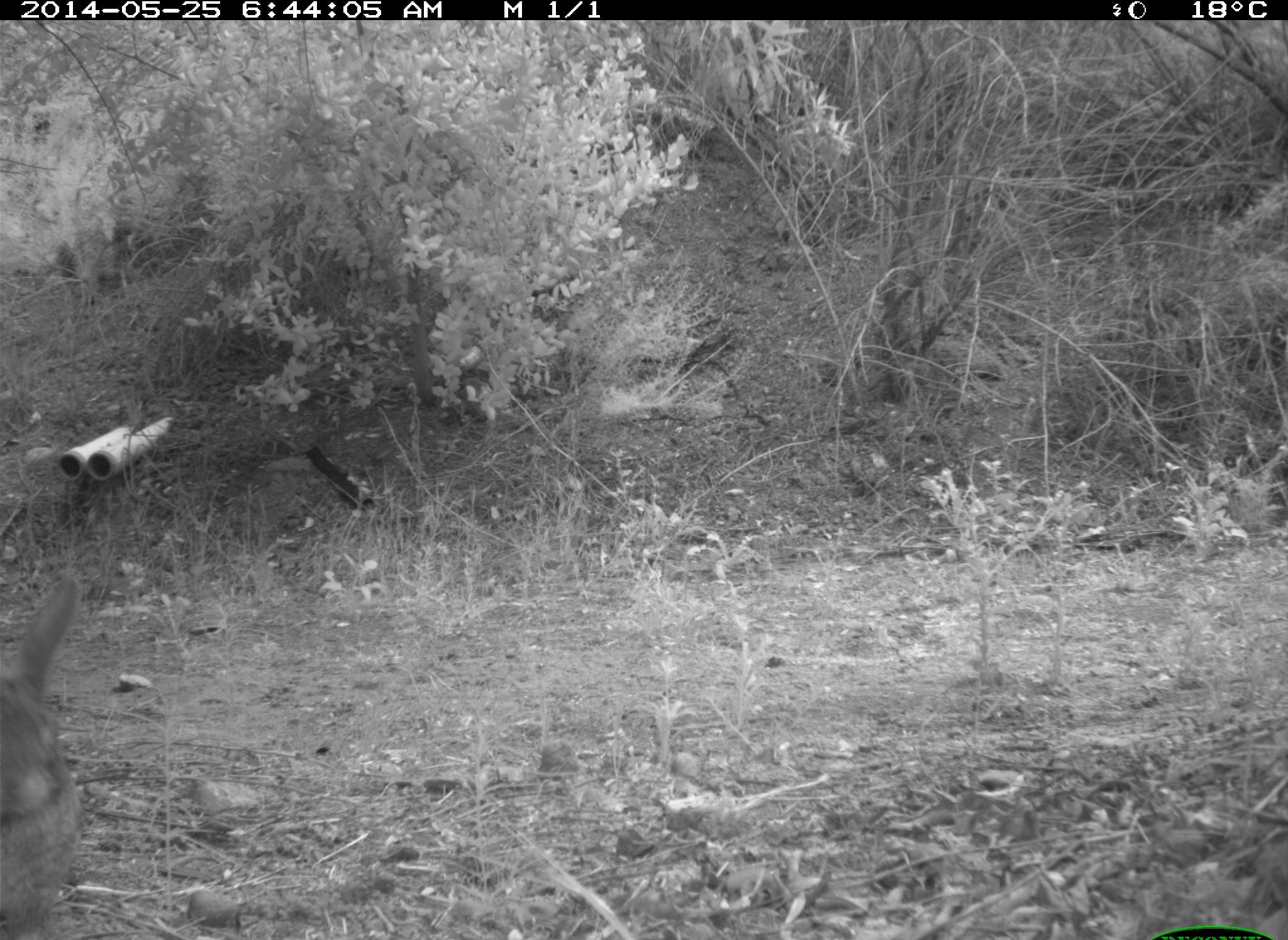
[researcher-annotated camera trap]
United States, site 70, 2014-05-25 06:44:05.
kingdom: Animalia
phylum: Chordata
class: Mammalia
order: Lagomorpha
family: Leporidae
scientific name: Leporidae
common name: rabbits and hares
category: rabbit